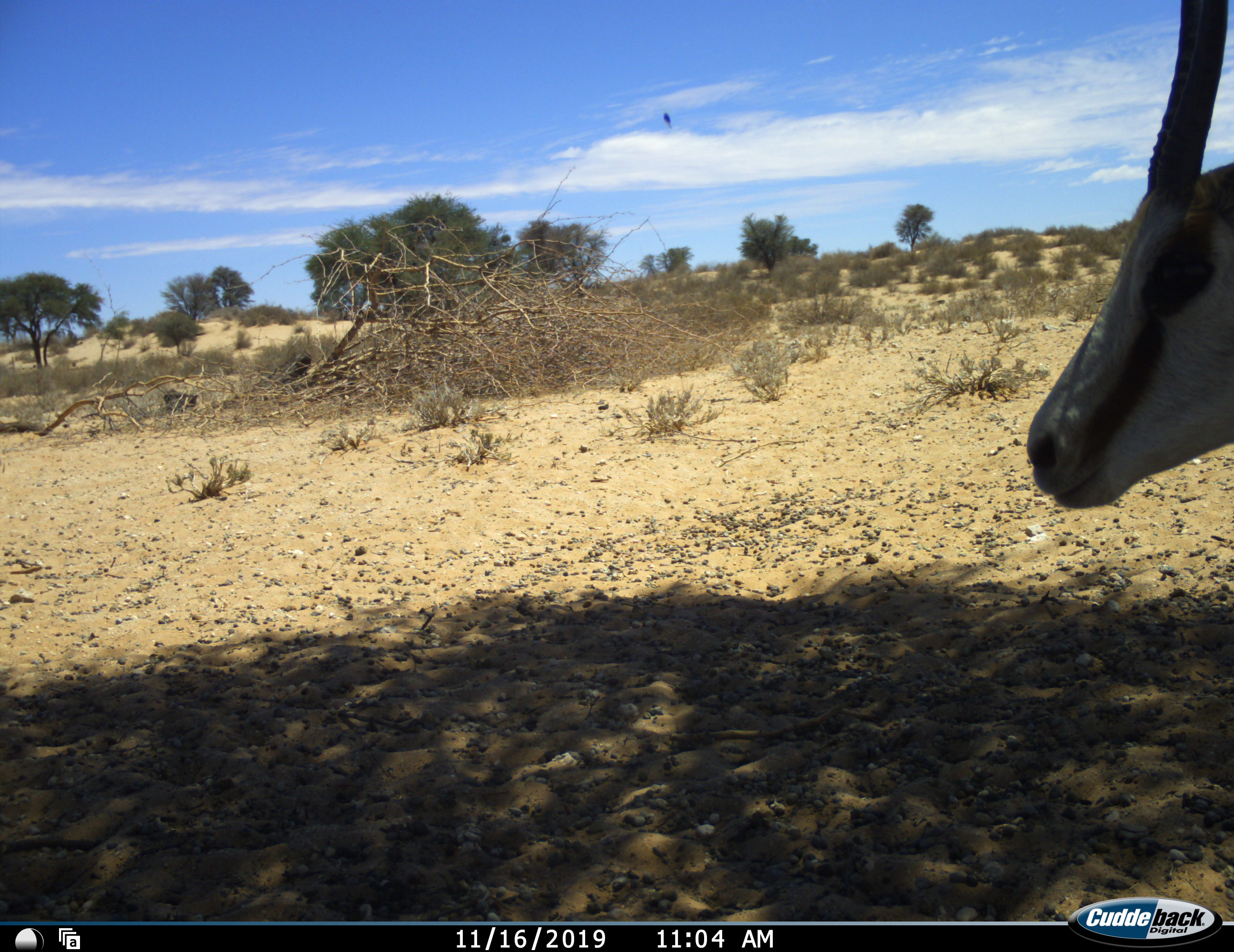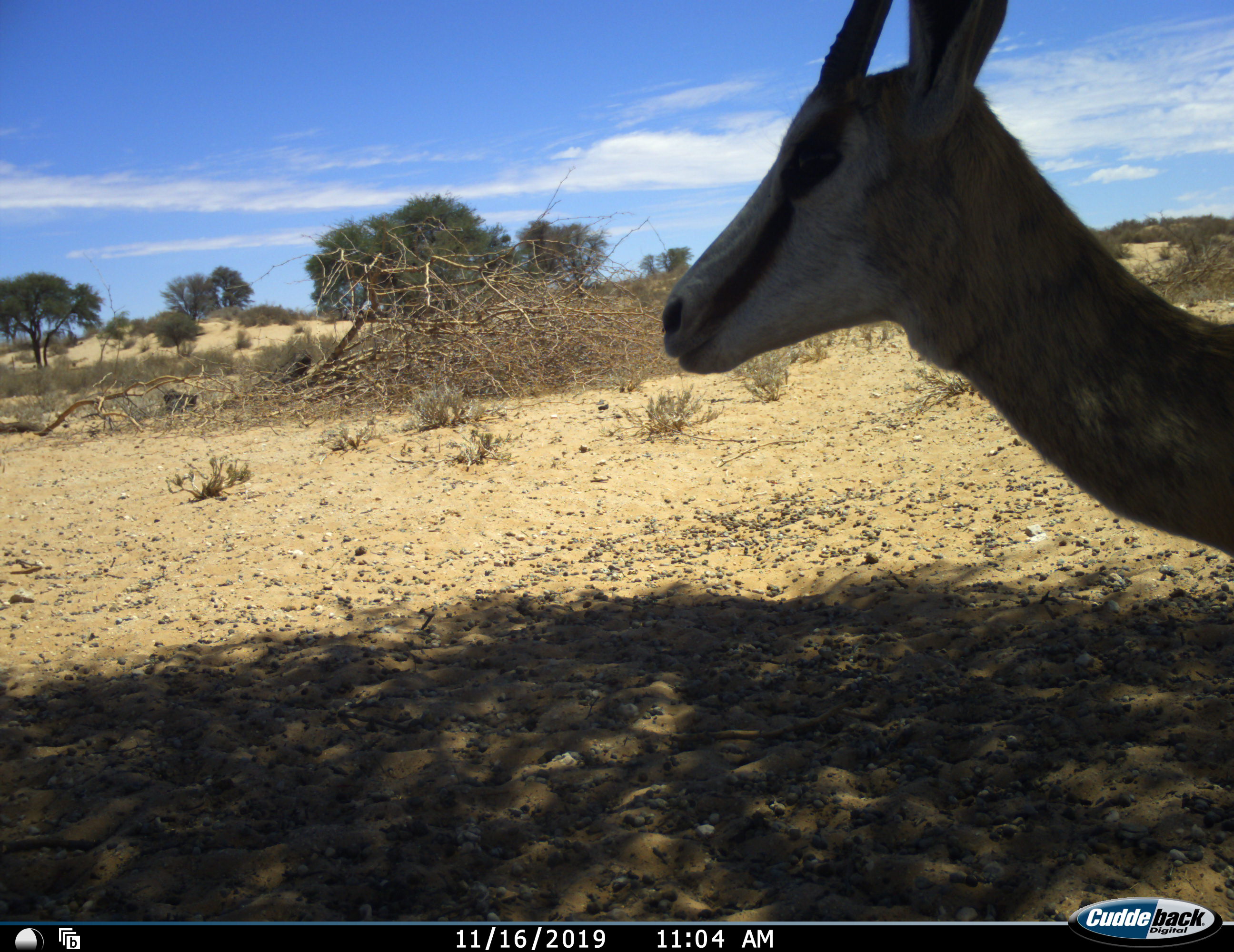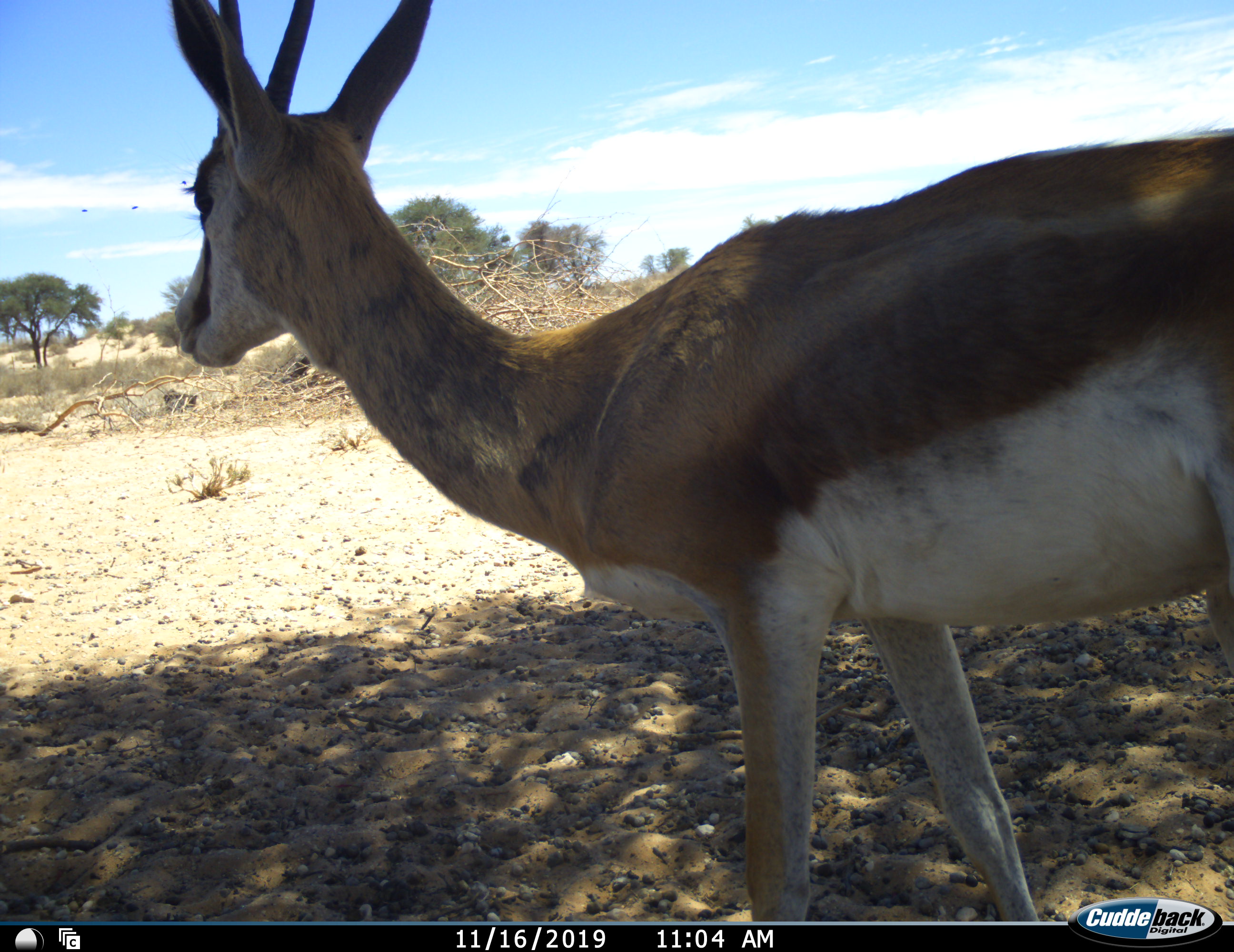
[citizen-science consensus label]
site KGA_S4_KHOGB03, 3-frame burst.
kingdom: Animalia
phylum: Chordata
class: Mammalia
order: Artiodactyla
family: Bovidae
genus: Antidorcas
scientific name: Antidorcas marsupialis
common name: springbok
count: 1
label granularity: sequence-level